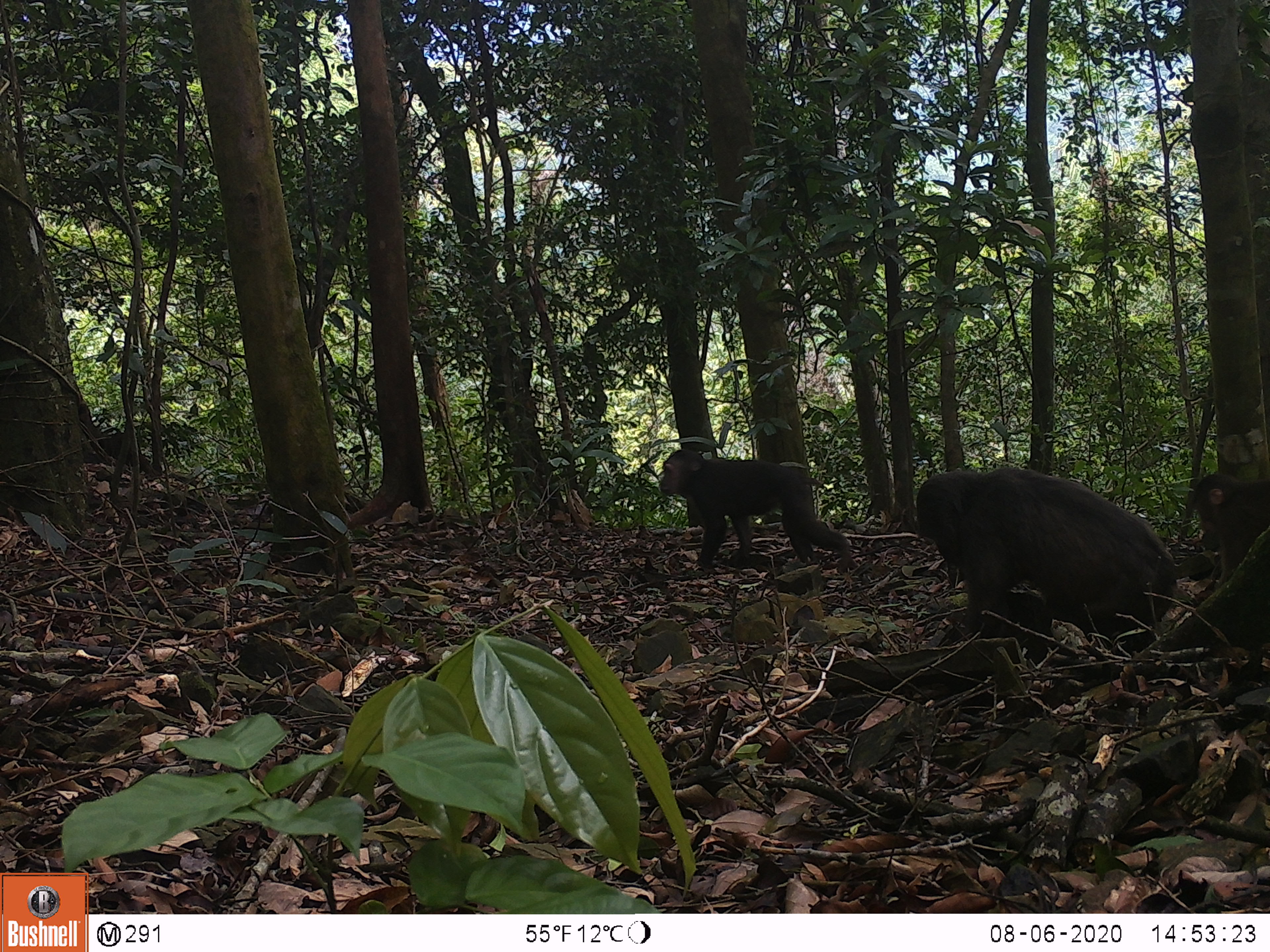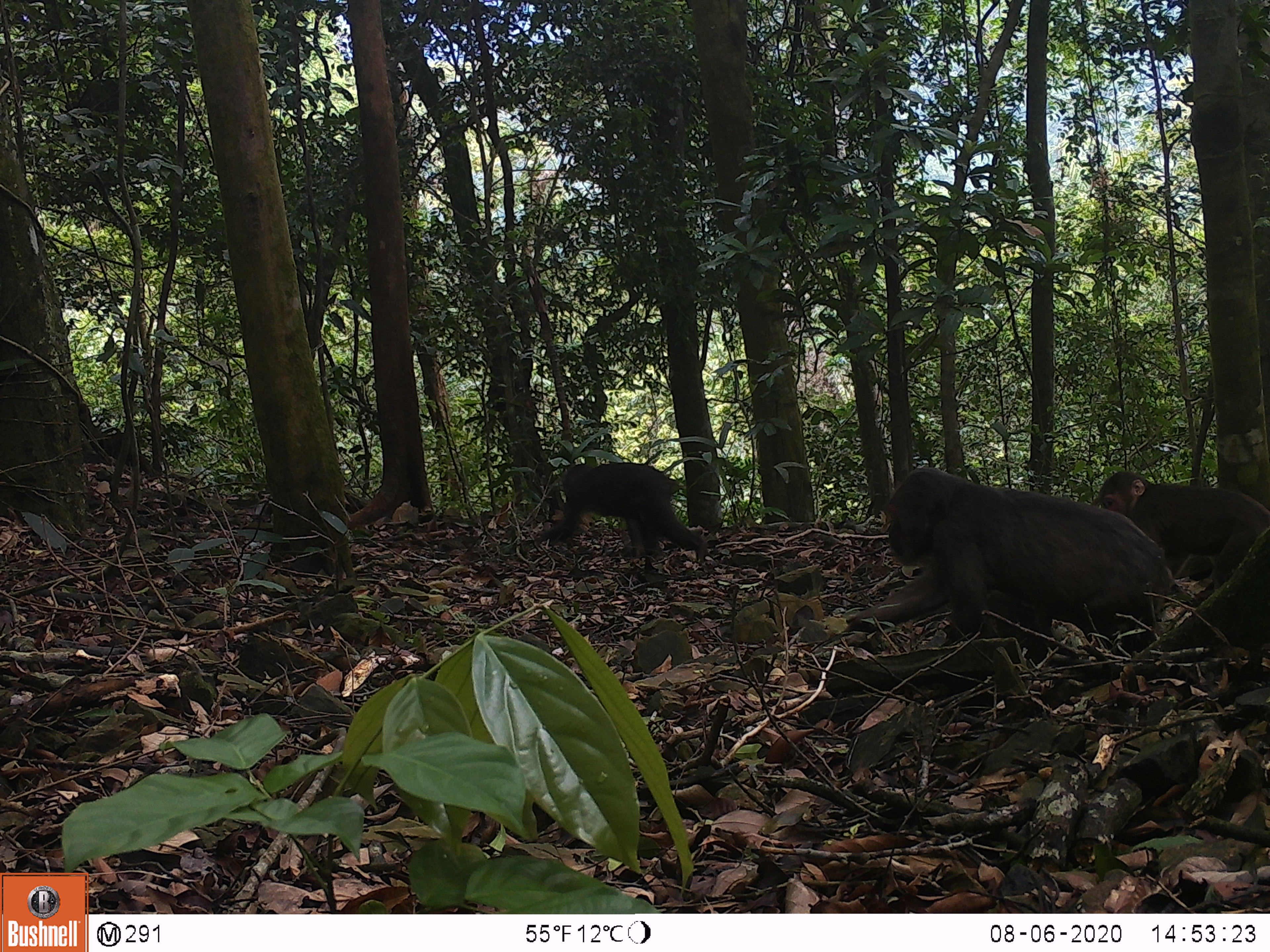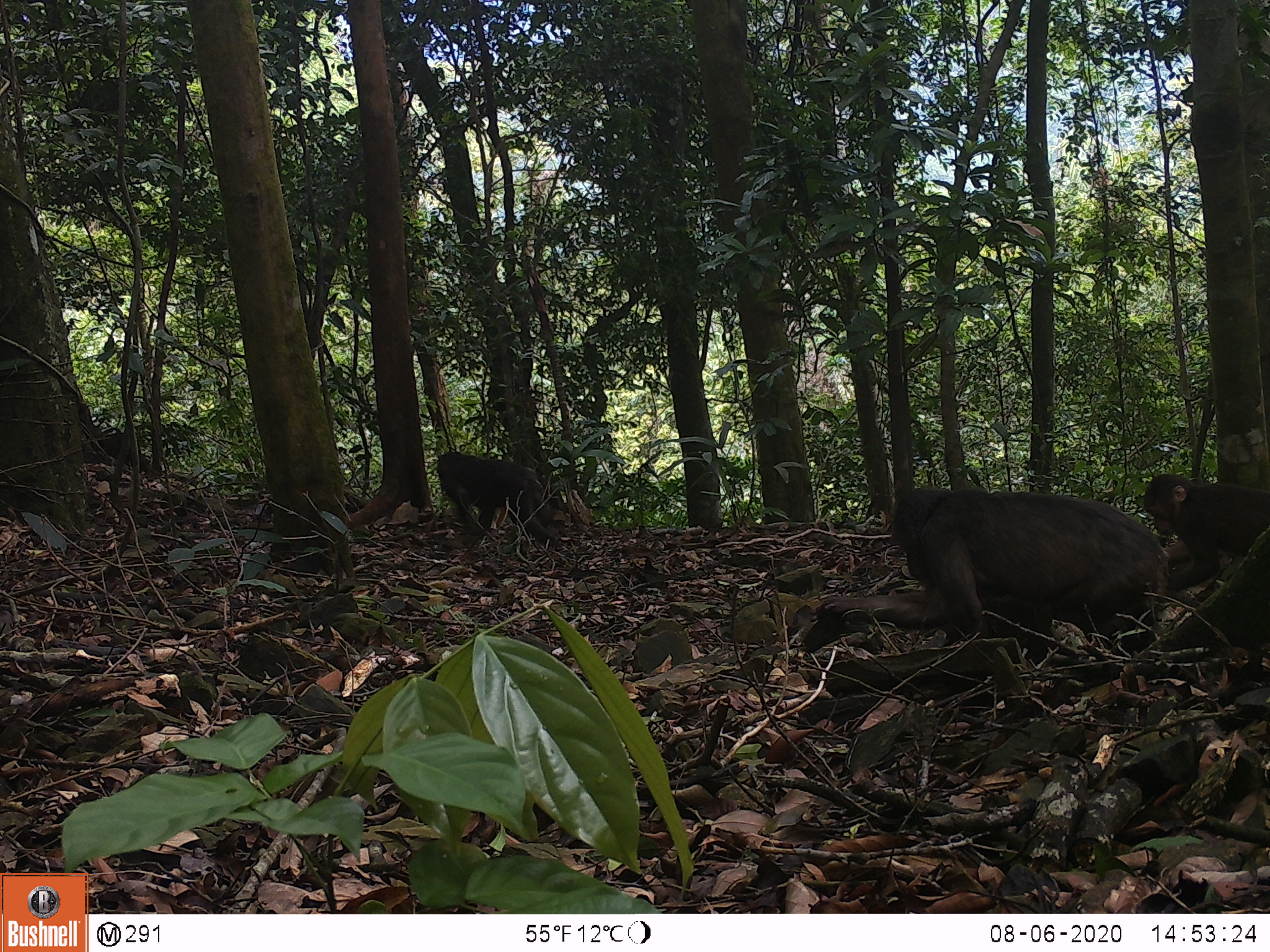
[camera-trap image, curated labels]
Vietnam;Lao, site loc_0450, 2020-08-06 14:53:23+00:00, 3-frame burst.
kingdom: Animalia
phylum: Chordata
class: Mammalia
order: Primates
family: Cercopithecidae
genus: Macaca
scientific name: Macaca arctoides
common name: stump-tailed macaque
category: stump tailed macaque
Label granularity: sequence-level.